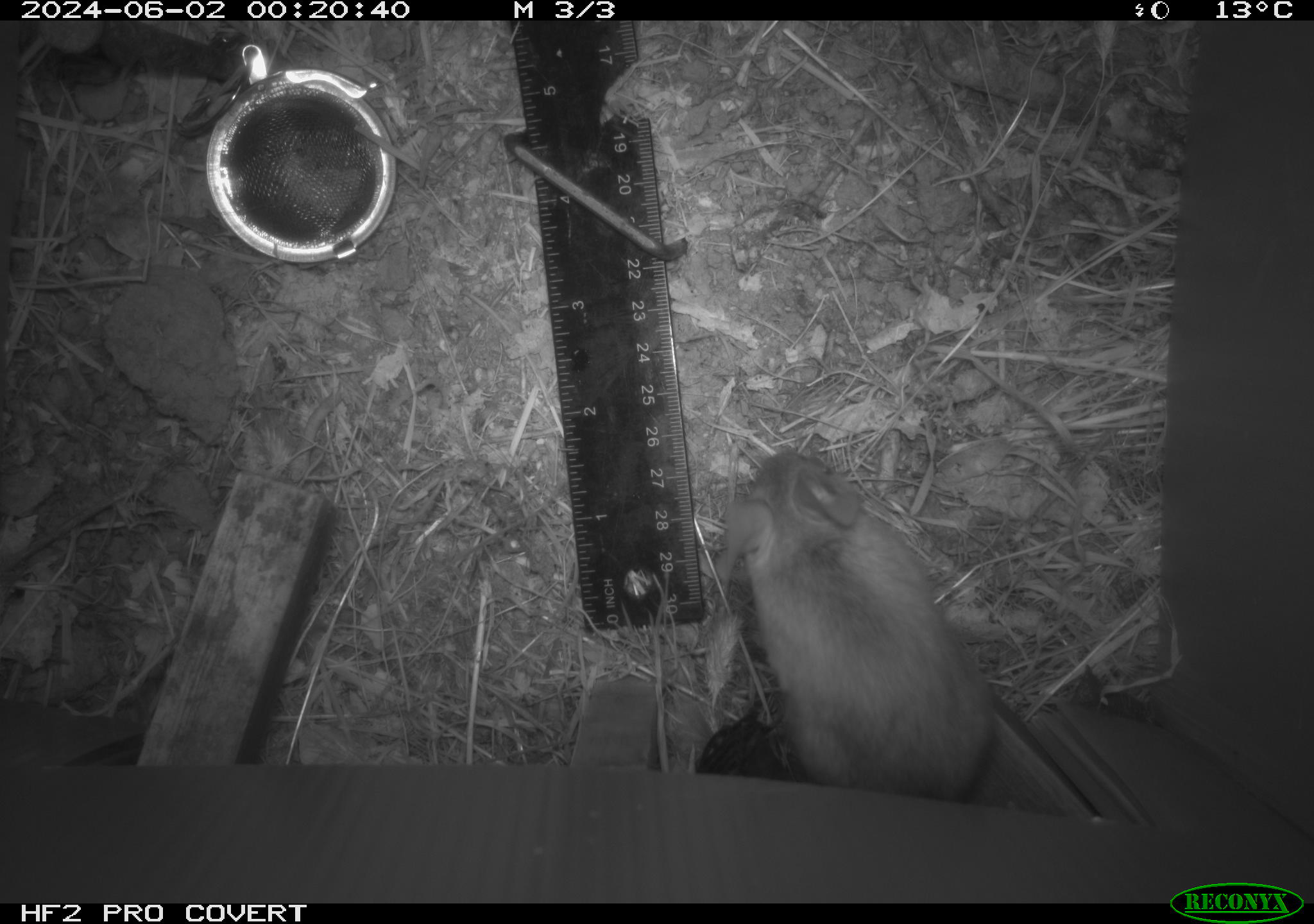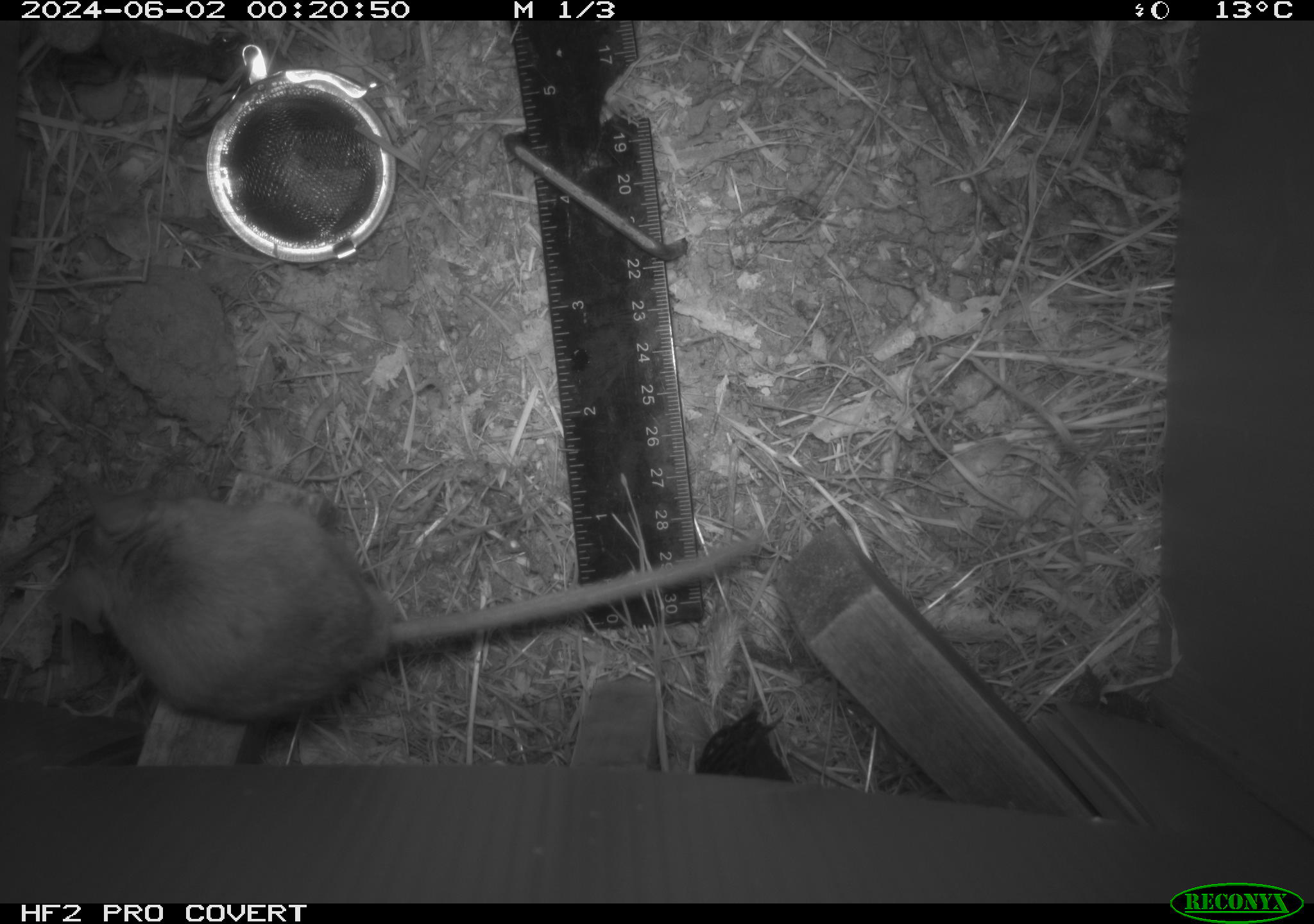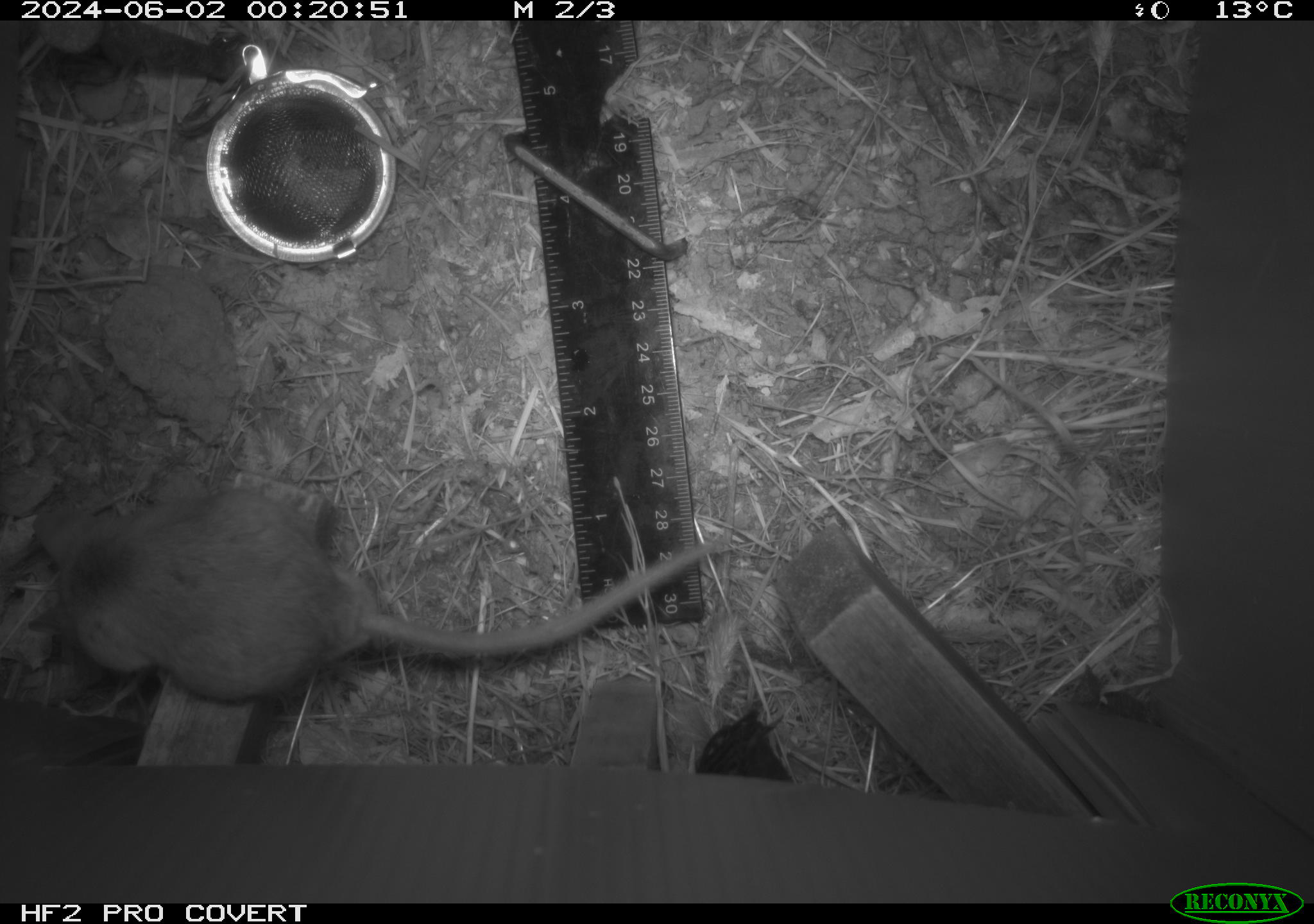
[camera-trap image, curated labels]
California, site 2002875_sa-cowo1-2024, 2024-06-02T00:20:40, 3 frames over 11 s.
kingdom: Animalia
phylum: Chordata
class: Mammalia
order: Rodentia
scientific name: Rodentia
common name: rodent